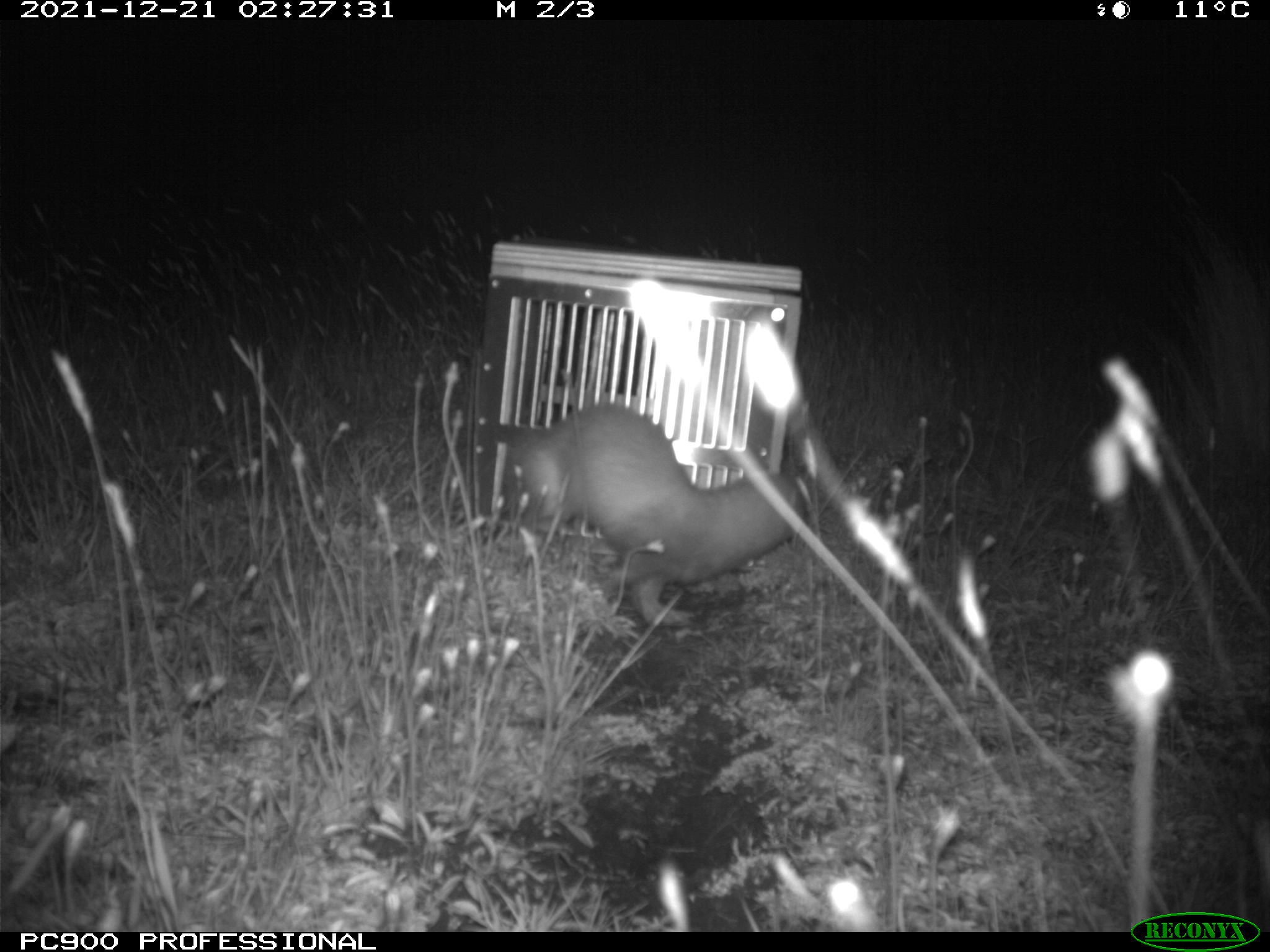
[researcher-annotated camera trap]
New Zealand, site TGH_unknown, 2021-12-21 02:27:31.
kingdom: Animalia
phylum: Chordata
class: Mammalia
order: Carnivora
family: Mustelidae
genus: Mustela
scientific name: Mustela furo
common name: ferret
Ferret (Mustela furo).